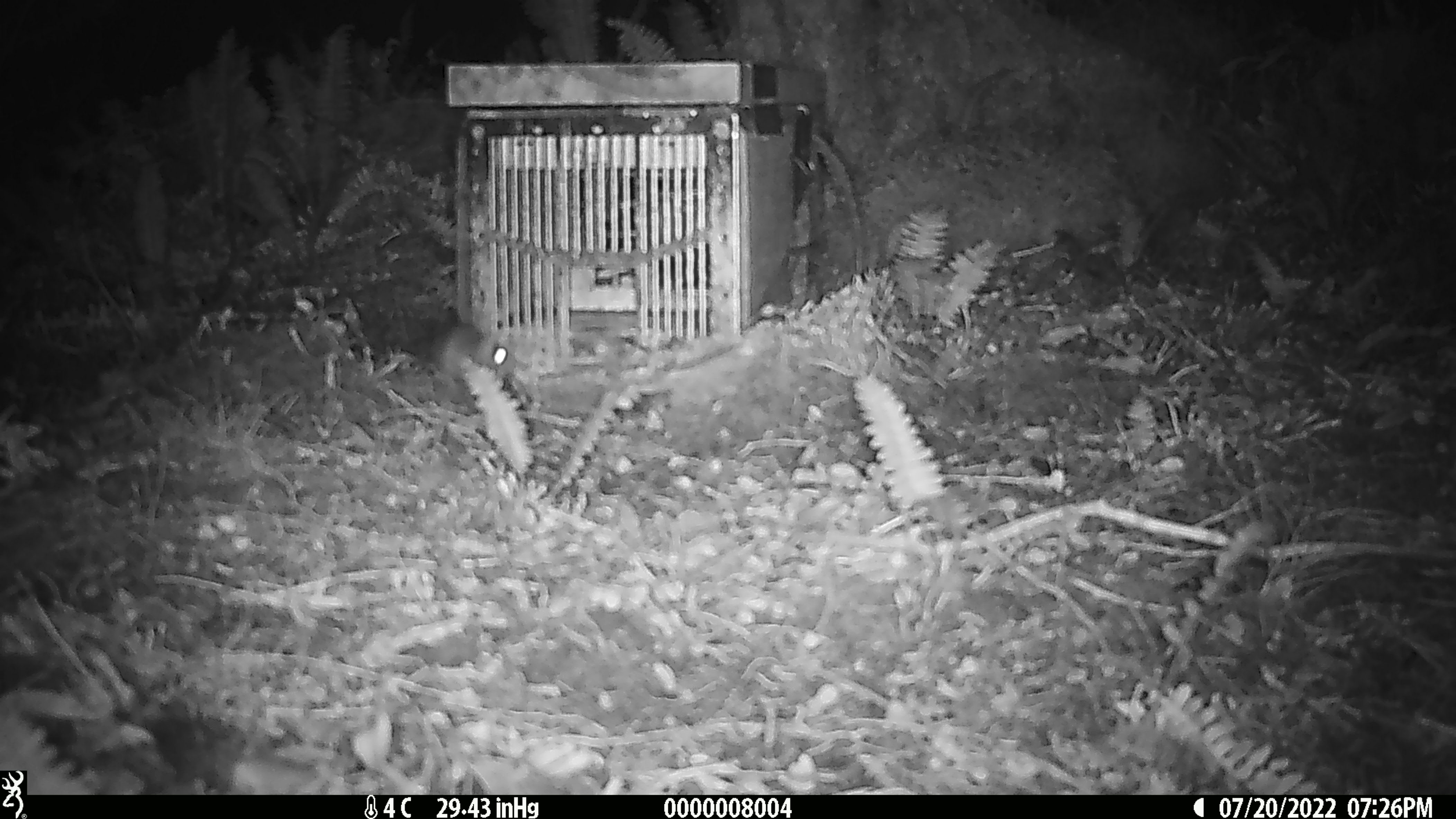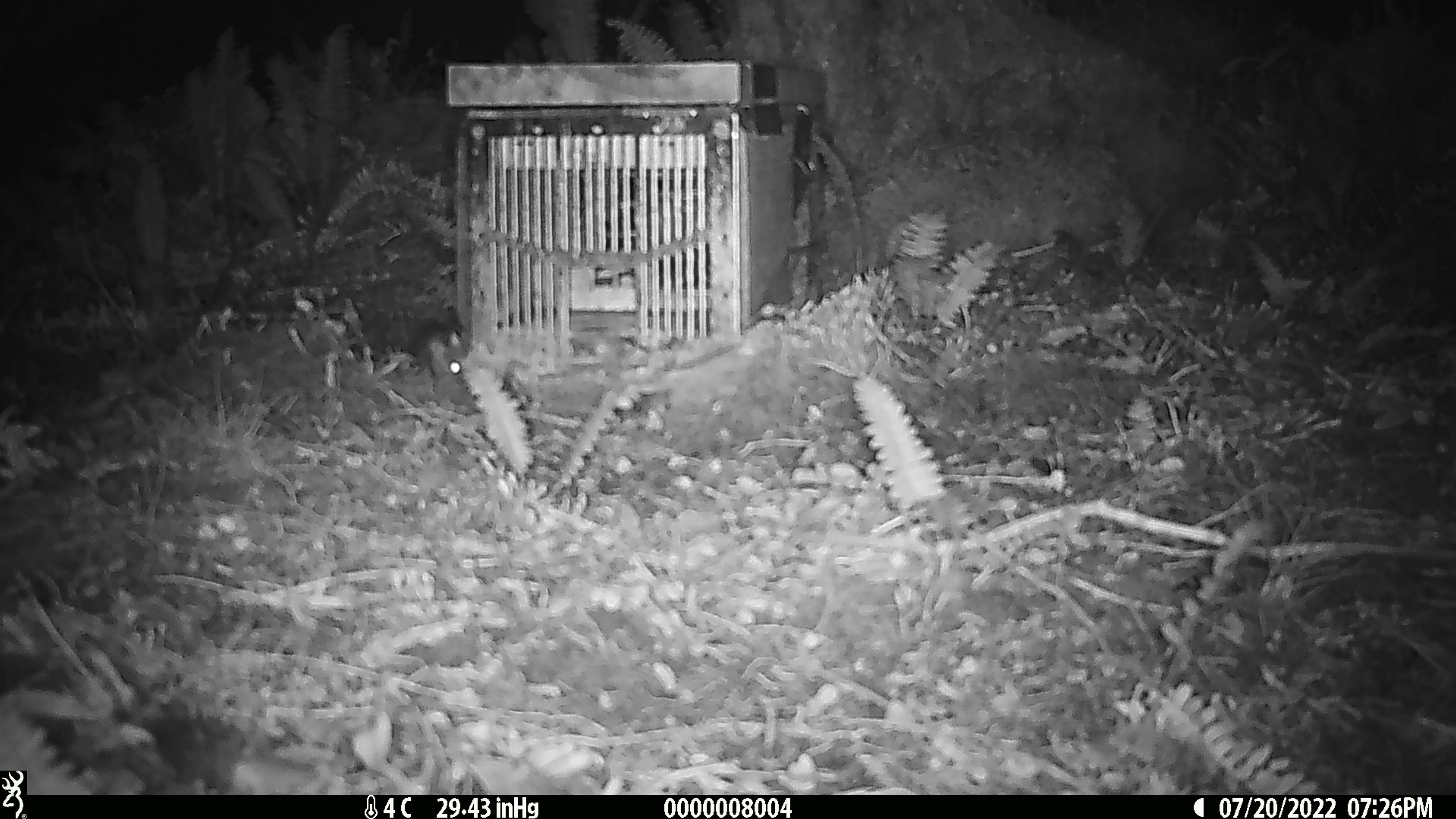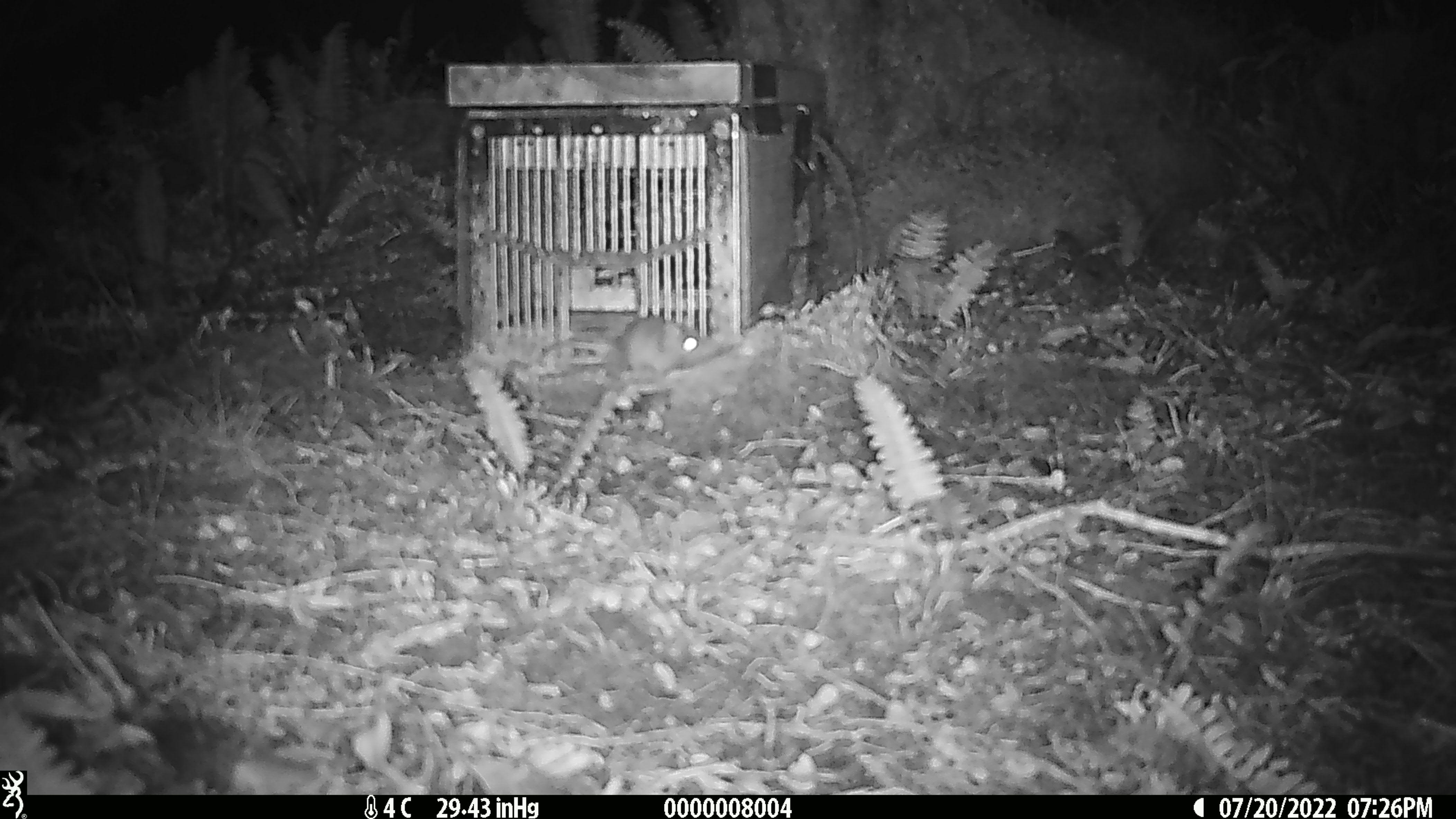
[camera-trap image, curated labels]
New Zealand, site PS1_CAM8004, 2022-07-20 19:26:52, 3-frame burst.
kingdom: Animalia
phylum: Chordata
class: Mammalia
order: Rodentia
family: Muridae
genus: Mus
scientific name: Mus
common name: mouse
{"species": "mouse (Mus)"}